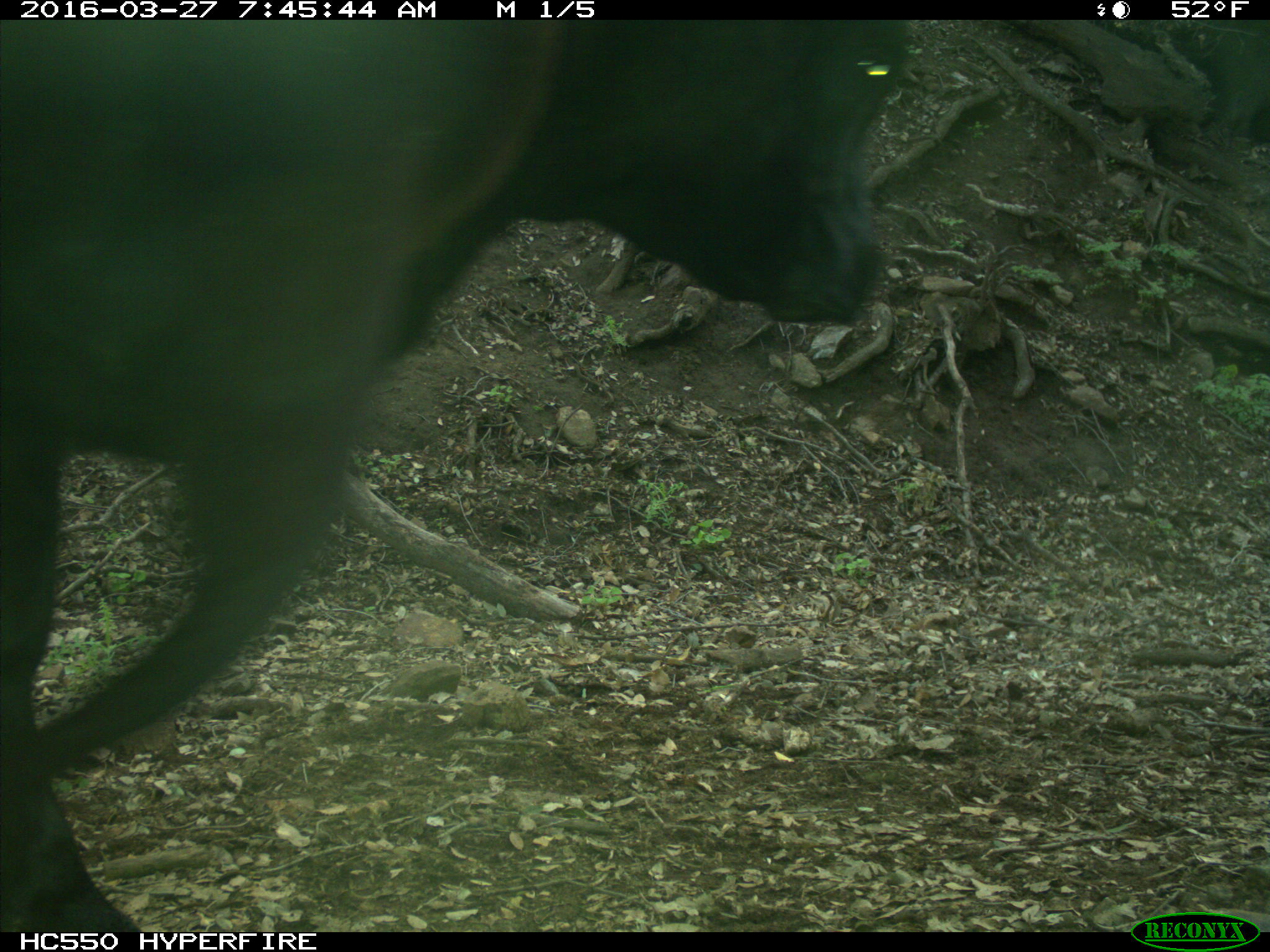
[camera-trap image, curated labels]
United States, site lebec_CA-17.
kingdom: Animalia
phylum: Chordata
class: Mammalia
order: Artiodactyla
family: Bovidae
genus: Bos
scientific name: Bos taurus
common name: domestic cow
Bos taurus (domestic cow).